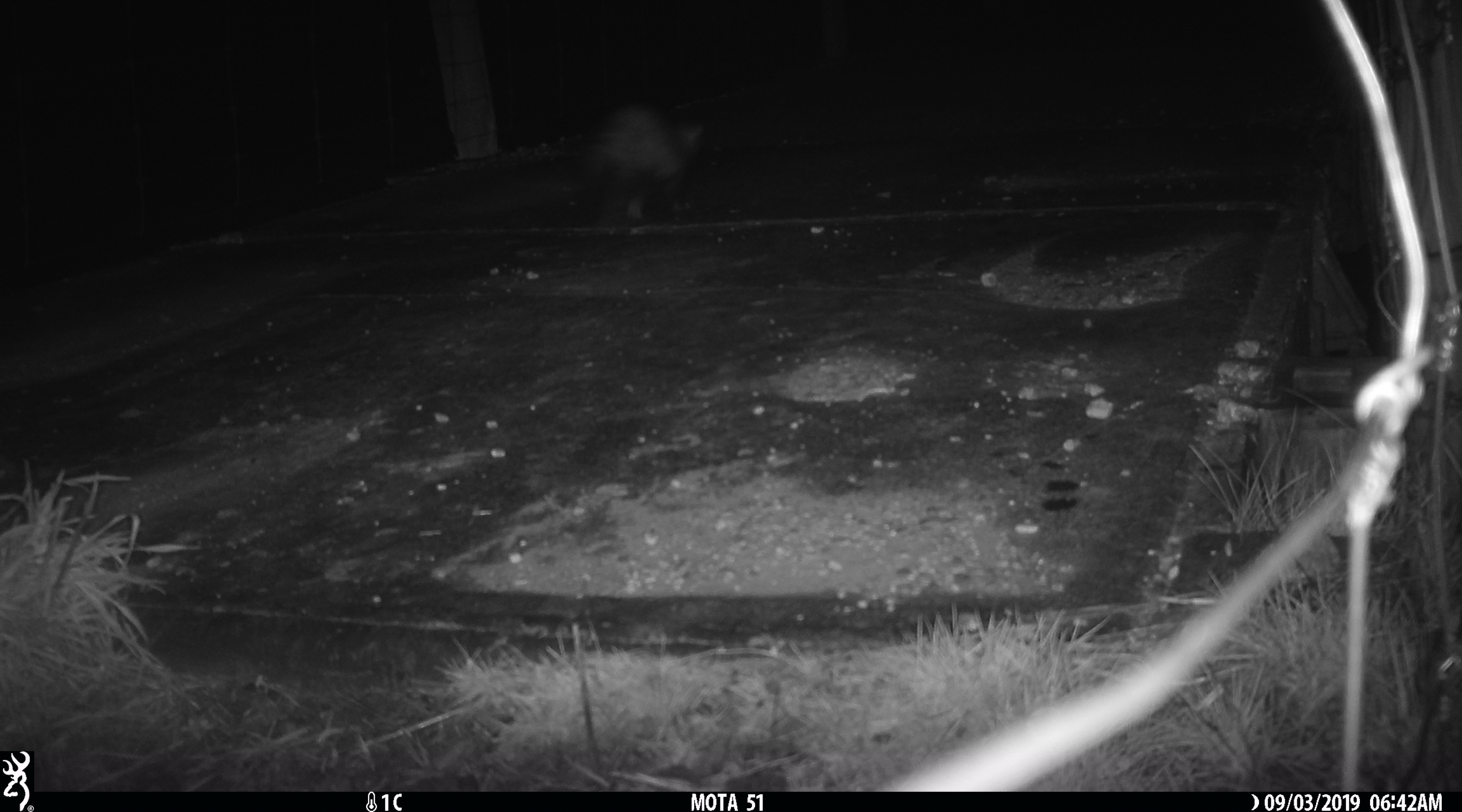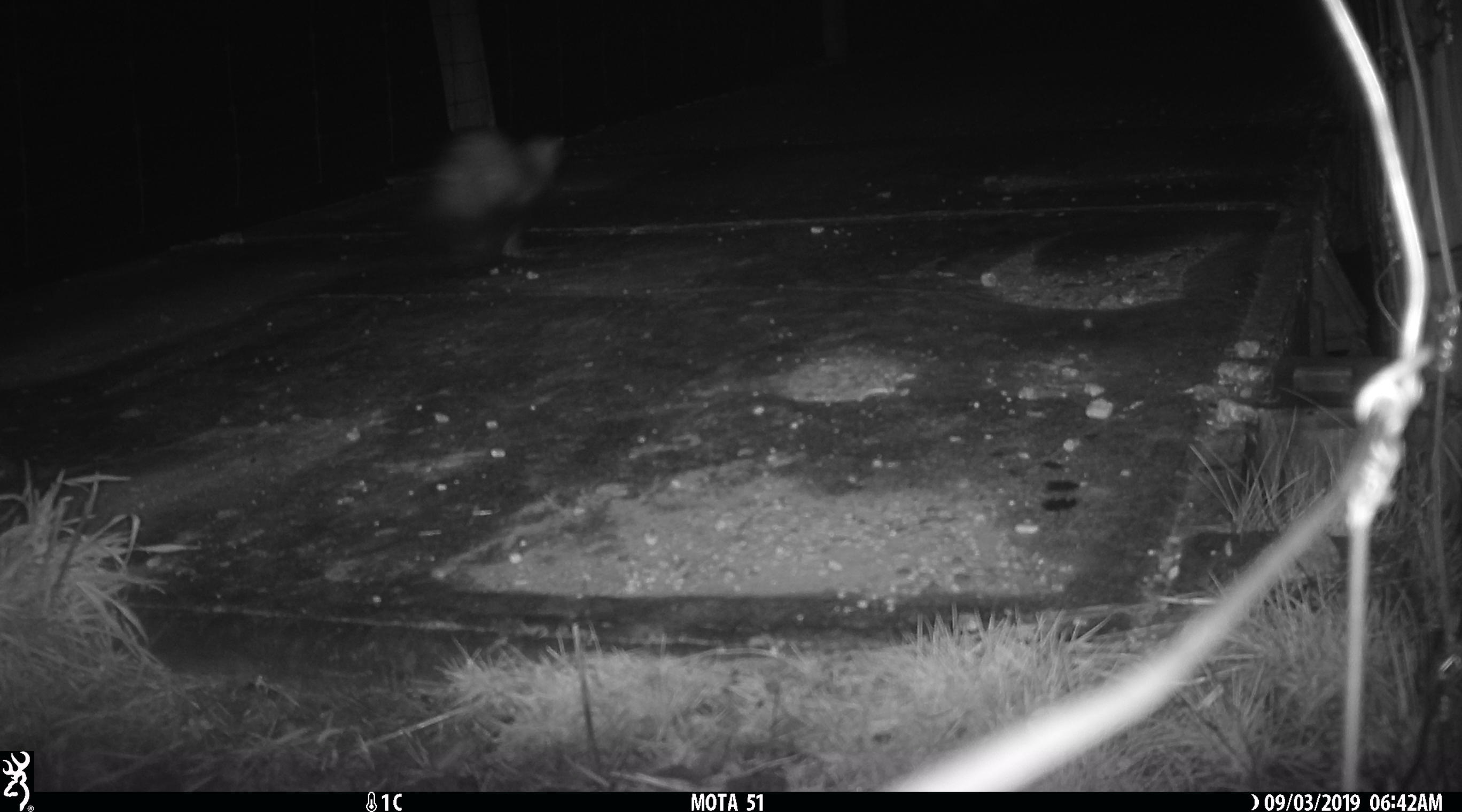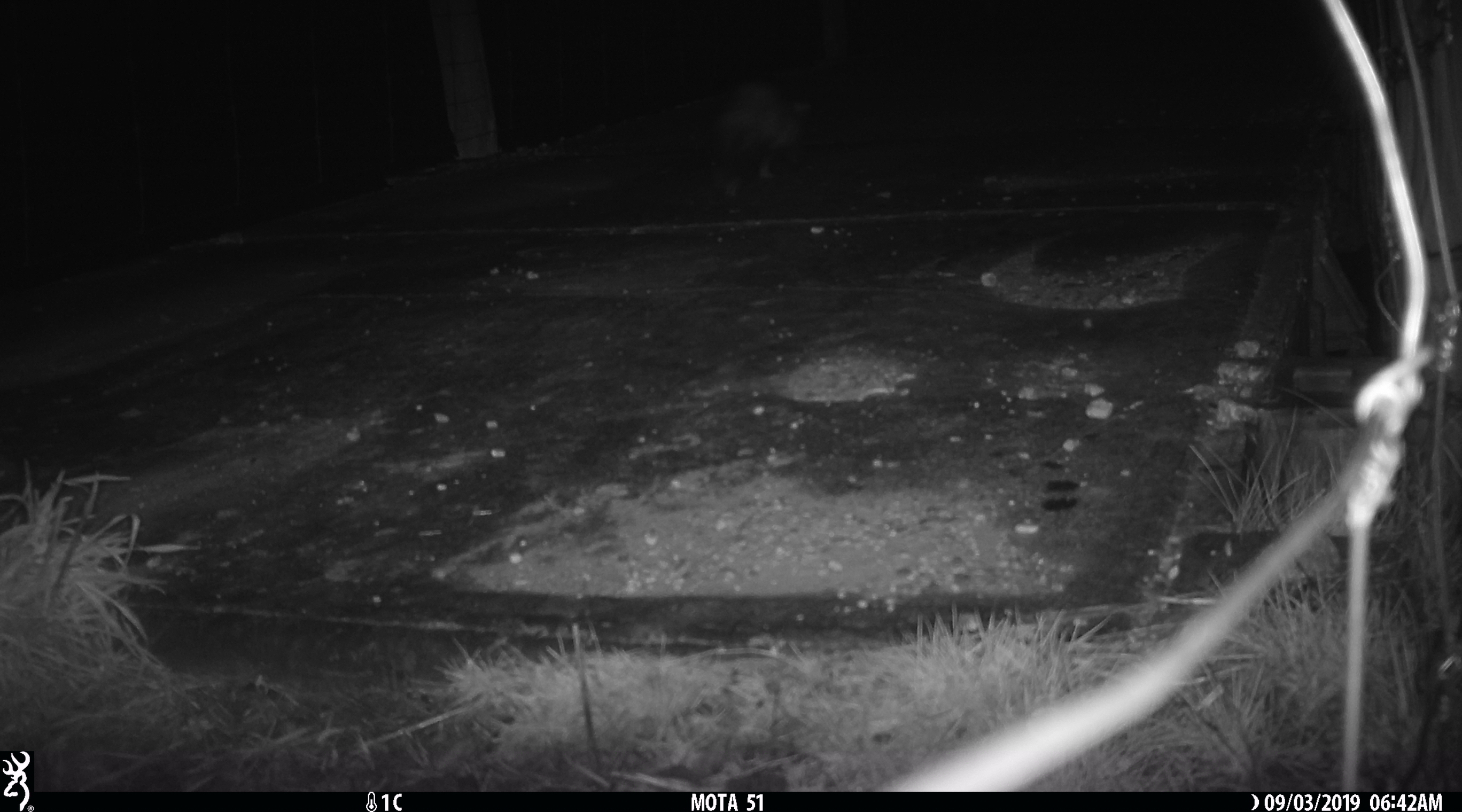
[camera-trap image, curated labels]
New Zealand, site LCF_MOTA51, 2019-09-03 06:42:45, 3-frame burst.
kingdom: Animalia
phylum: Chordata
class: Mammalia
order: Carnivora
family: Mustelidae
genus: Mustela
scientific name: Mustela furo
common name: ferret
Ferret (Mustela furo).